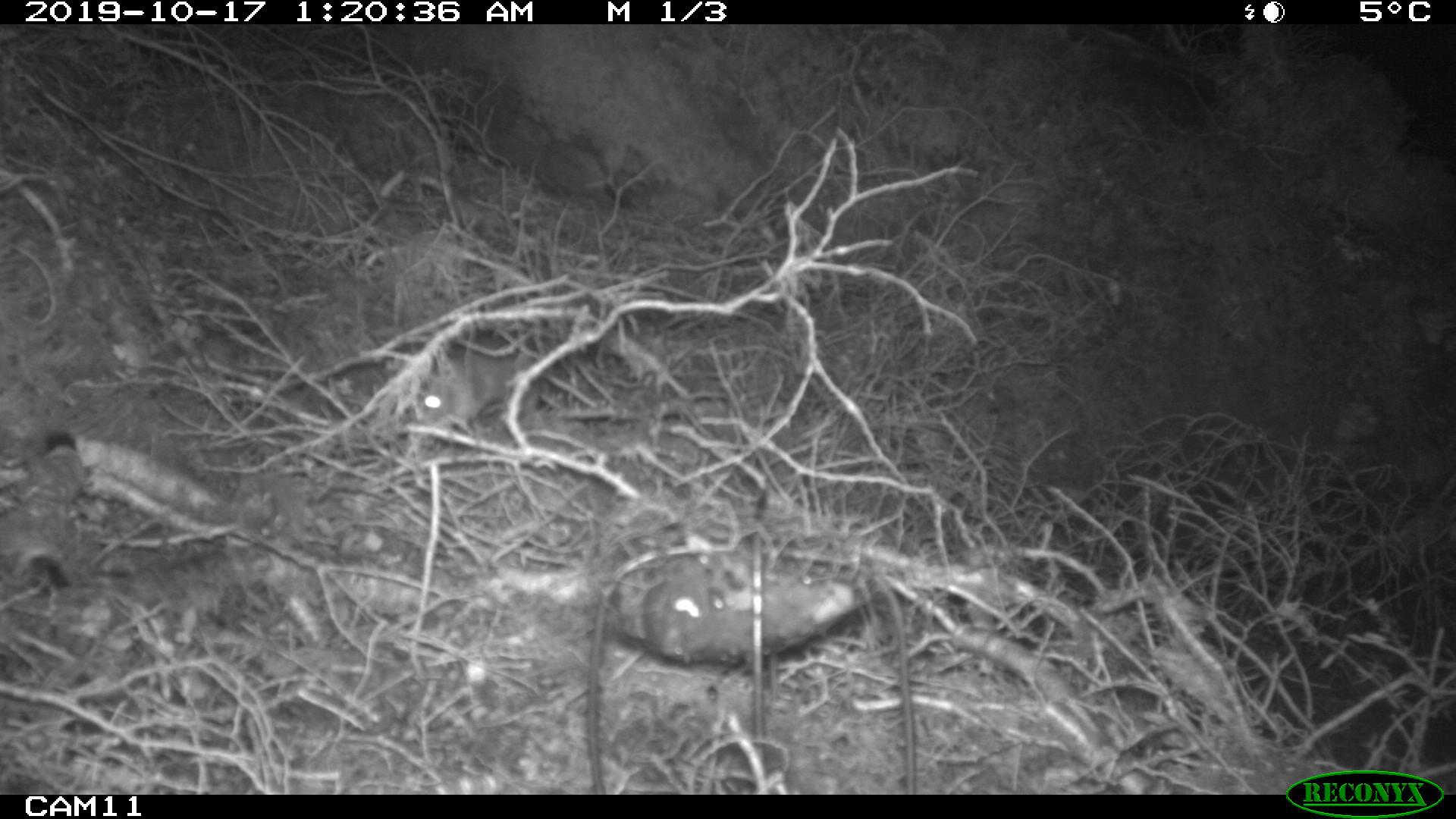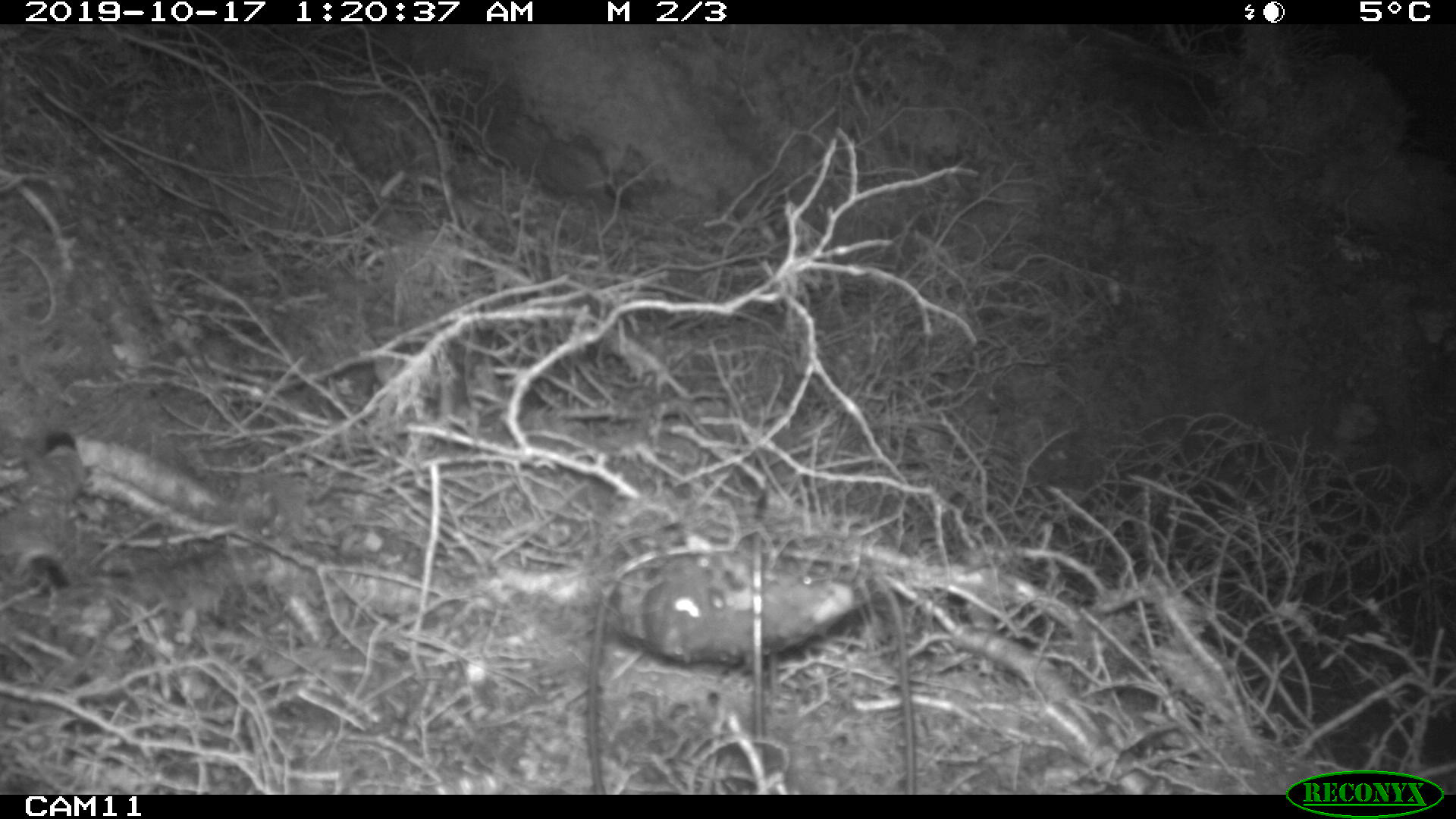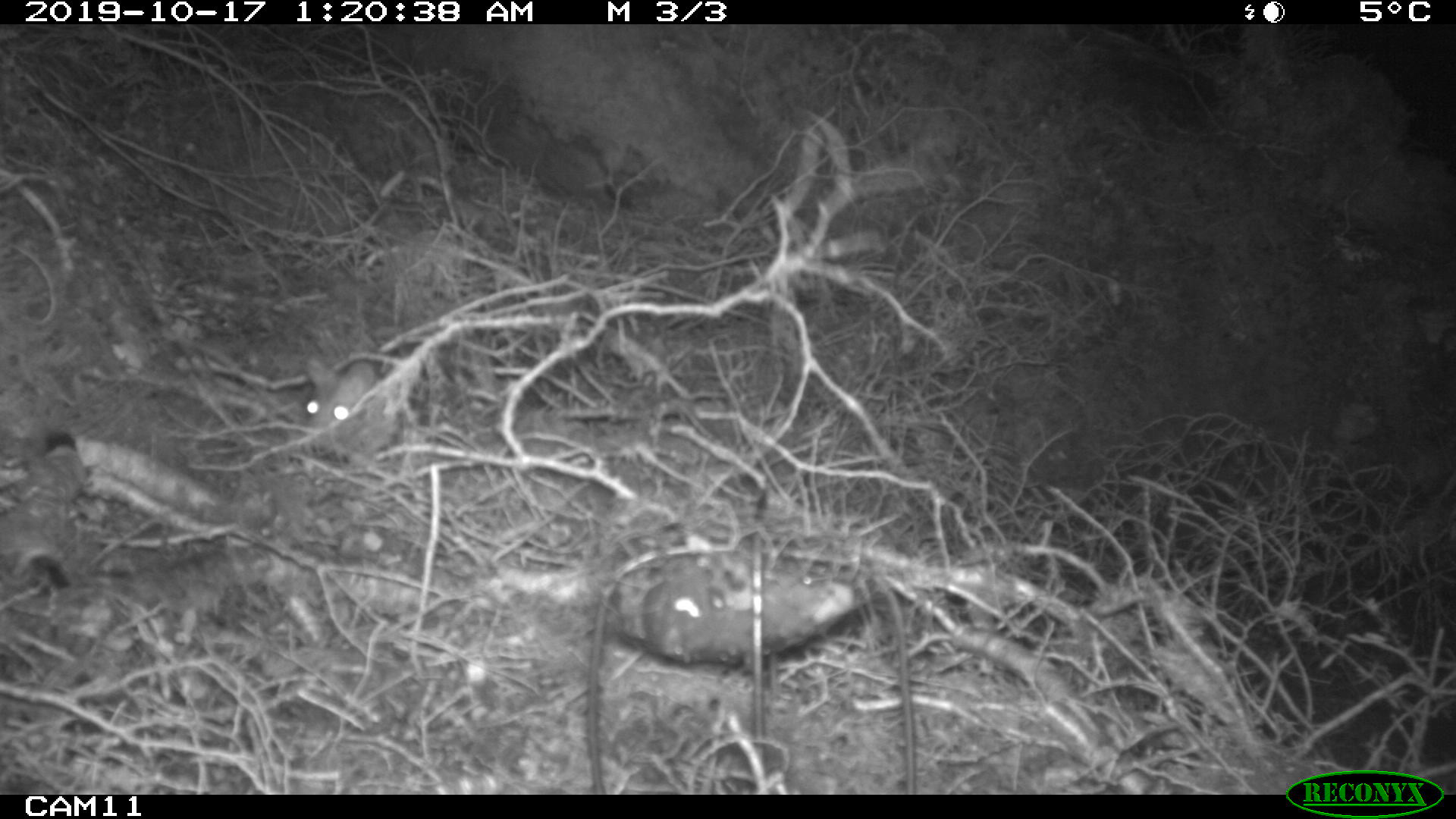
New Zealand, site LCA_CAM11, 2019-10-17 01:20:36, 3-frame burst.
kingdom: Animalia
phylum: Chordata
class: Mammalia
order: Rodentia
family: Muridae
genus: Rattus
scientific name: Rattus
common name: rat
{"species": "rat (Rattus)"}